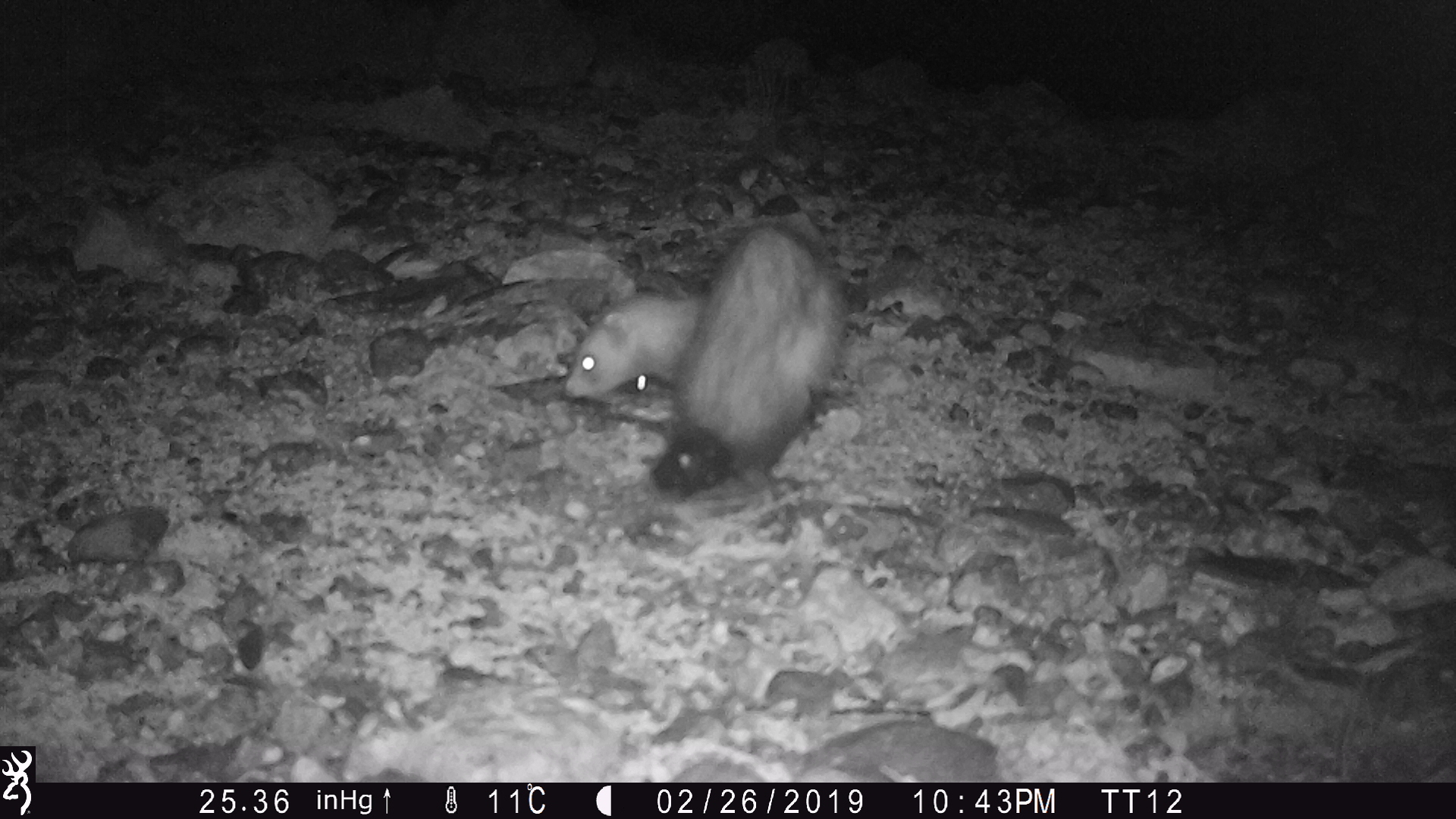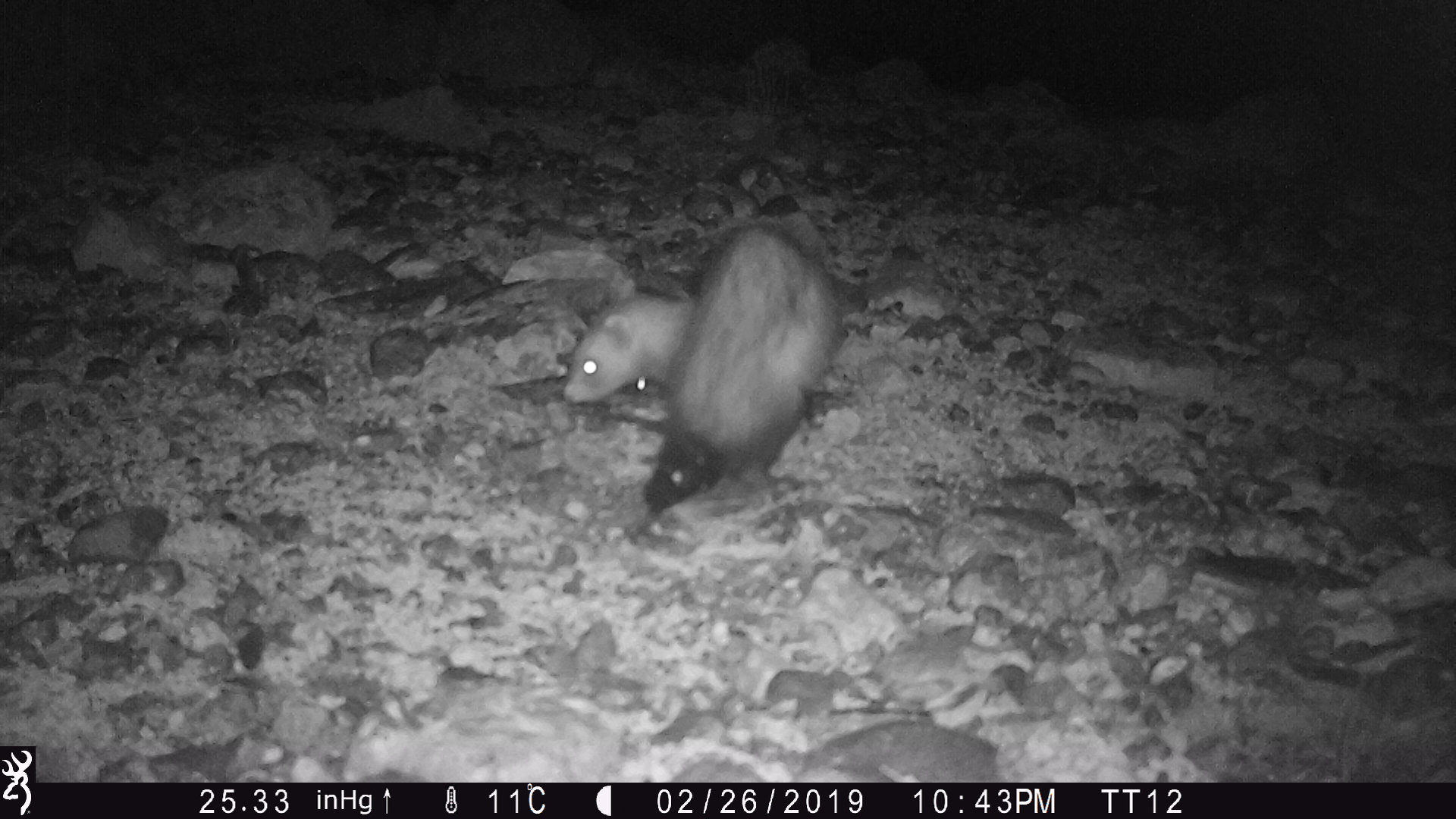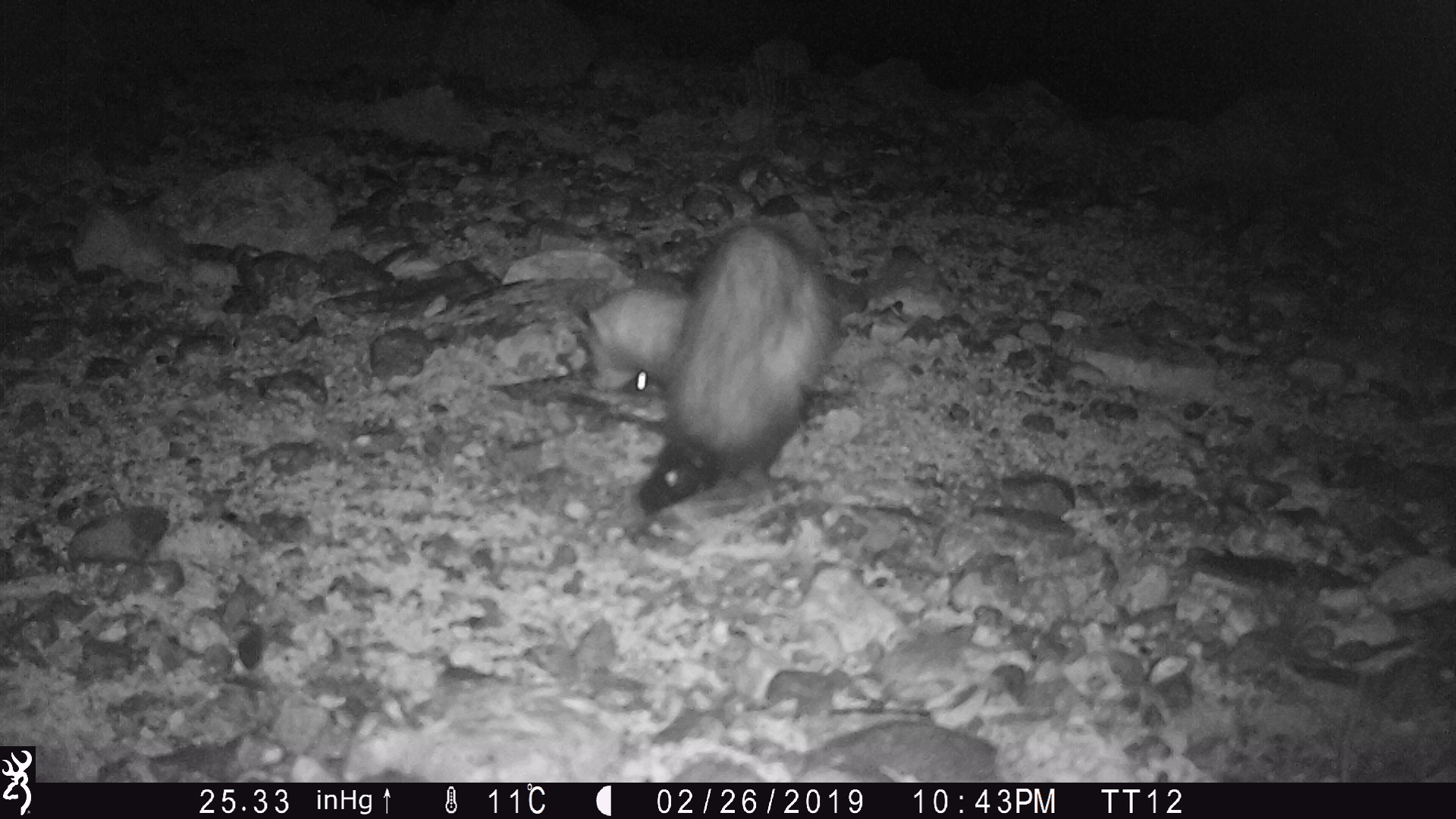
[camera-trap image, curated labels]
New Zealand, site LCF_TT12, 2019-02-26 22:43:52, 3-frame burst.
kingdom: Animalia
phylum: Chordata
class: Mammalia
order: Carnivora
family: Mustelidae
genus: Mustela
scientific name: Mustela furo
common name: ferret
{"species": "ferret (Mustela furo)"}